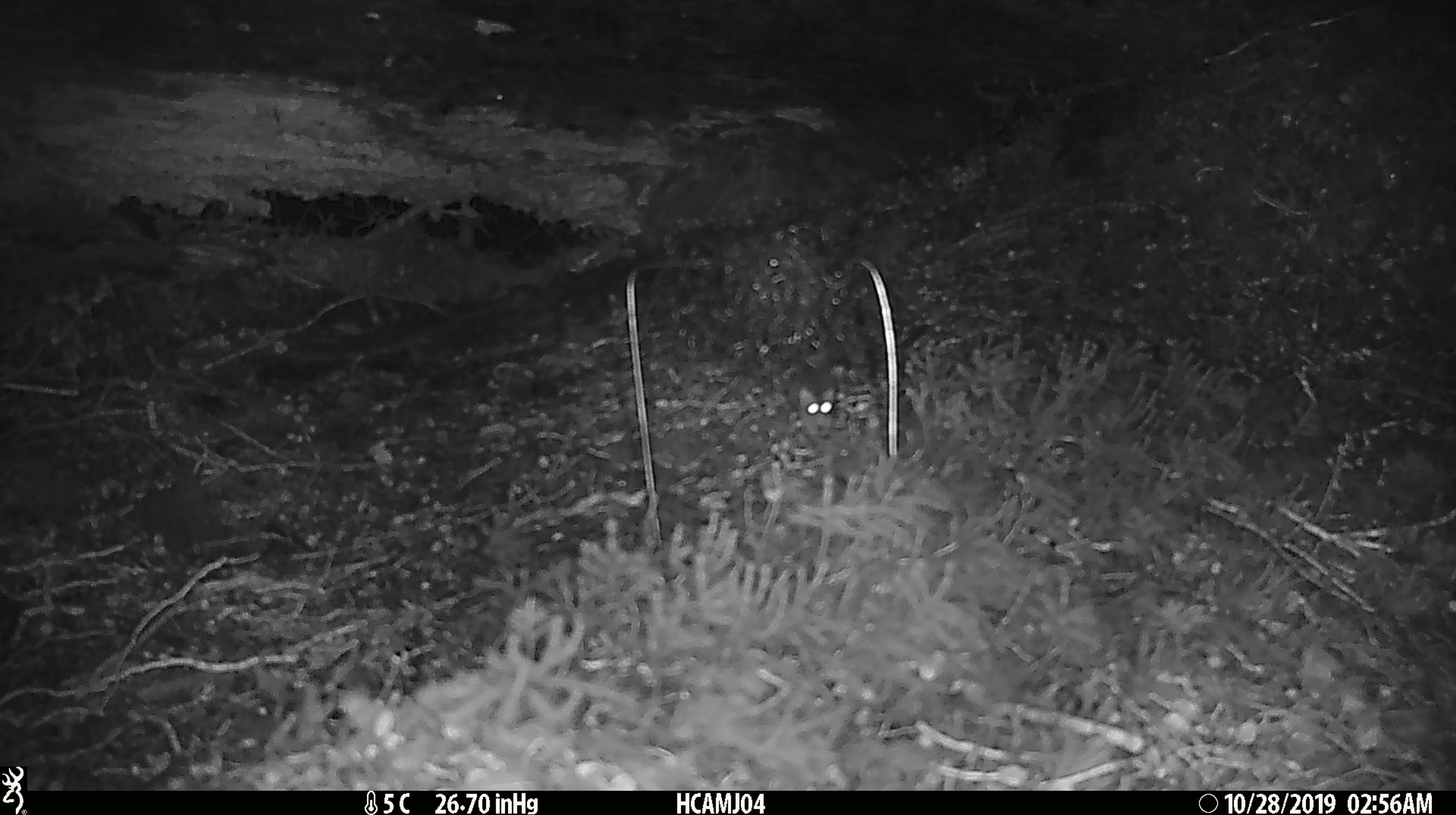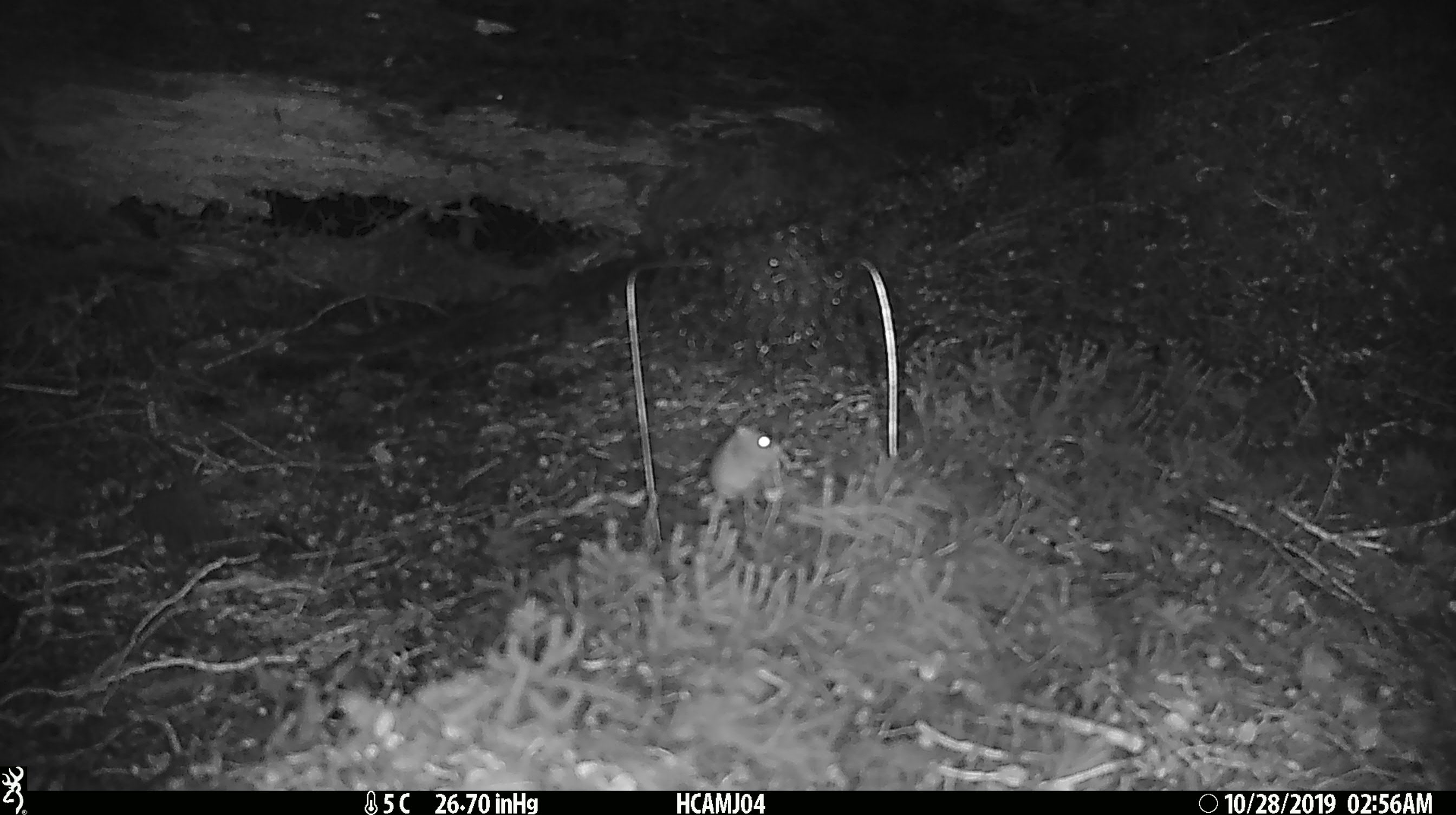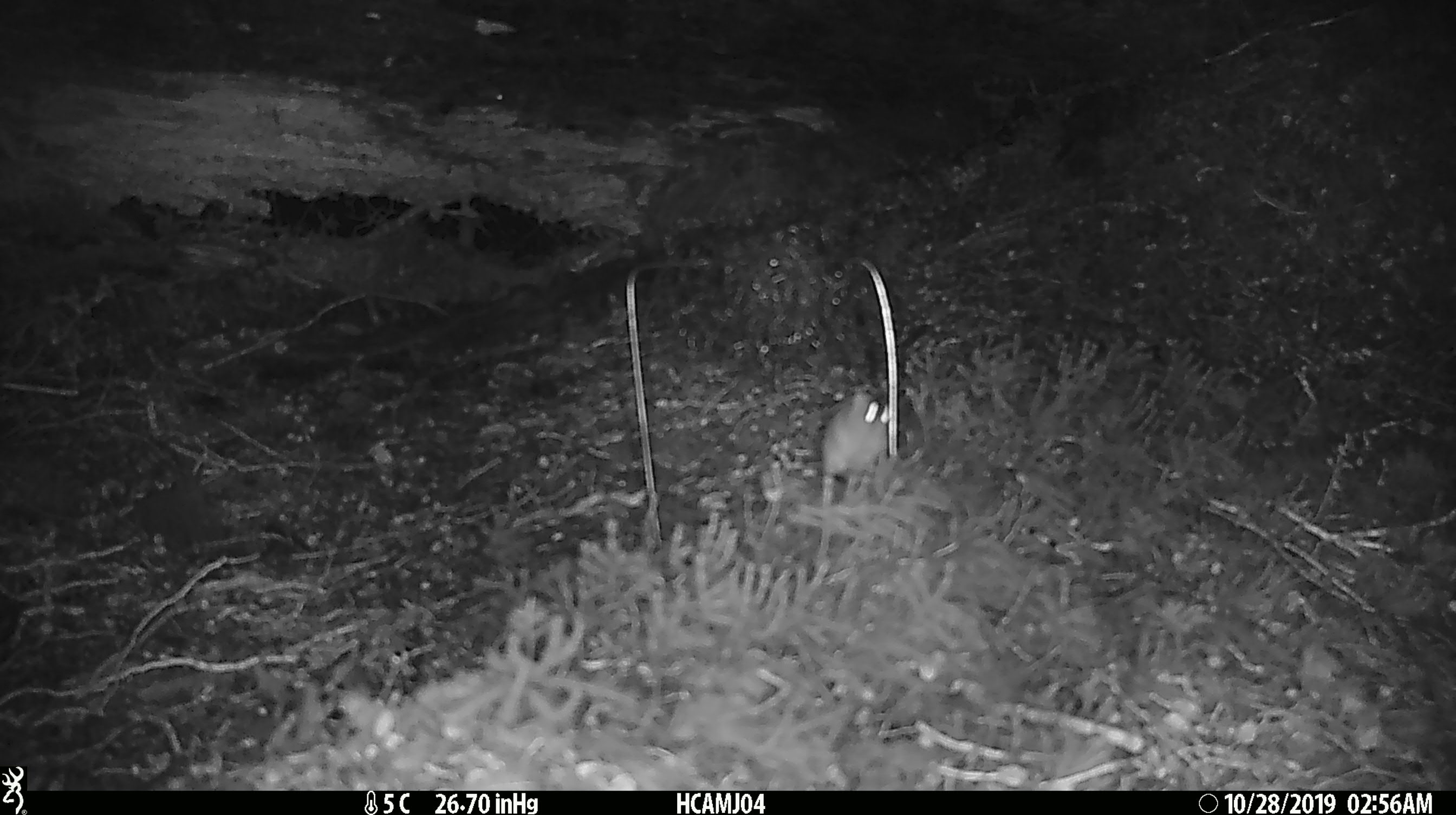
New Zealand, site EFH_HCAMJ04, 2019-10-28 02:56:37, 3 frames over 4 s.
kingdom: Animalia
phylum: Chordata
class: Mammalia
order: Rodentia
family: Muridae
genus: Mus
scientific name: Mus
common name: mouse